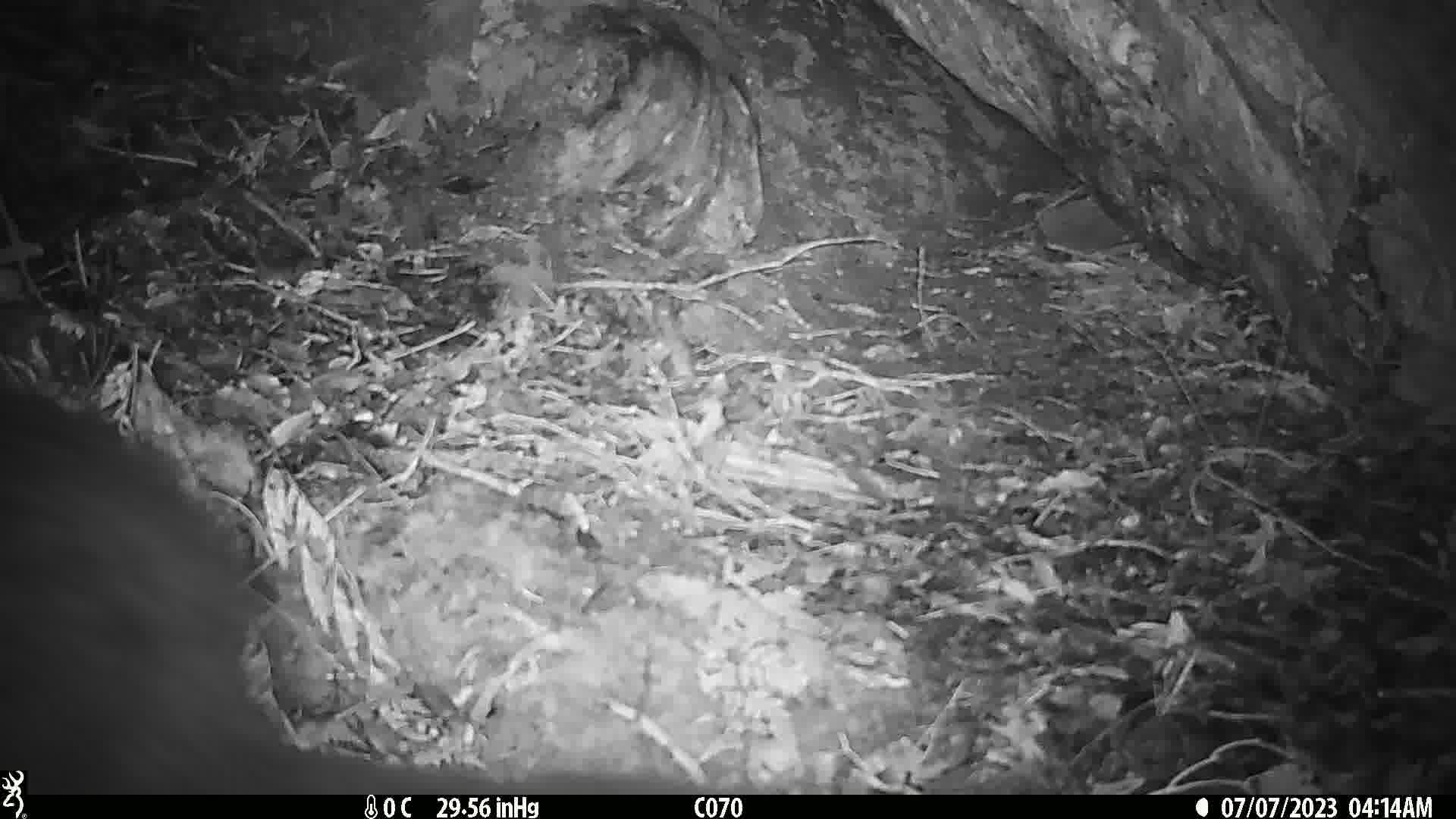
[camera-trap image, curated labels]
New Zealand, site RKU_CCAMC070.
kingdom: Animalia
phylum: Chordata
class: Mammalia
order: Diprotodontia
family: Phalangeridae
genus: Trichosurus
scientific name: Trichosurus vulpecula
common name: common brushtail possum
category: possum